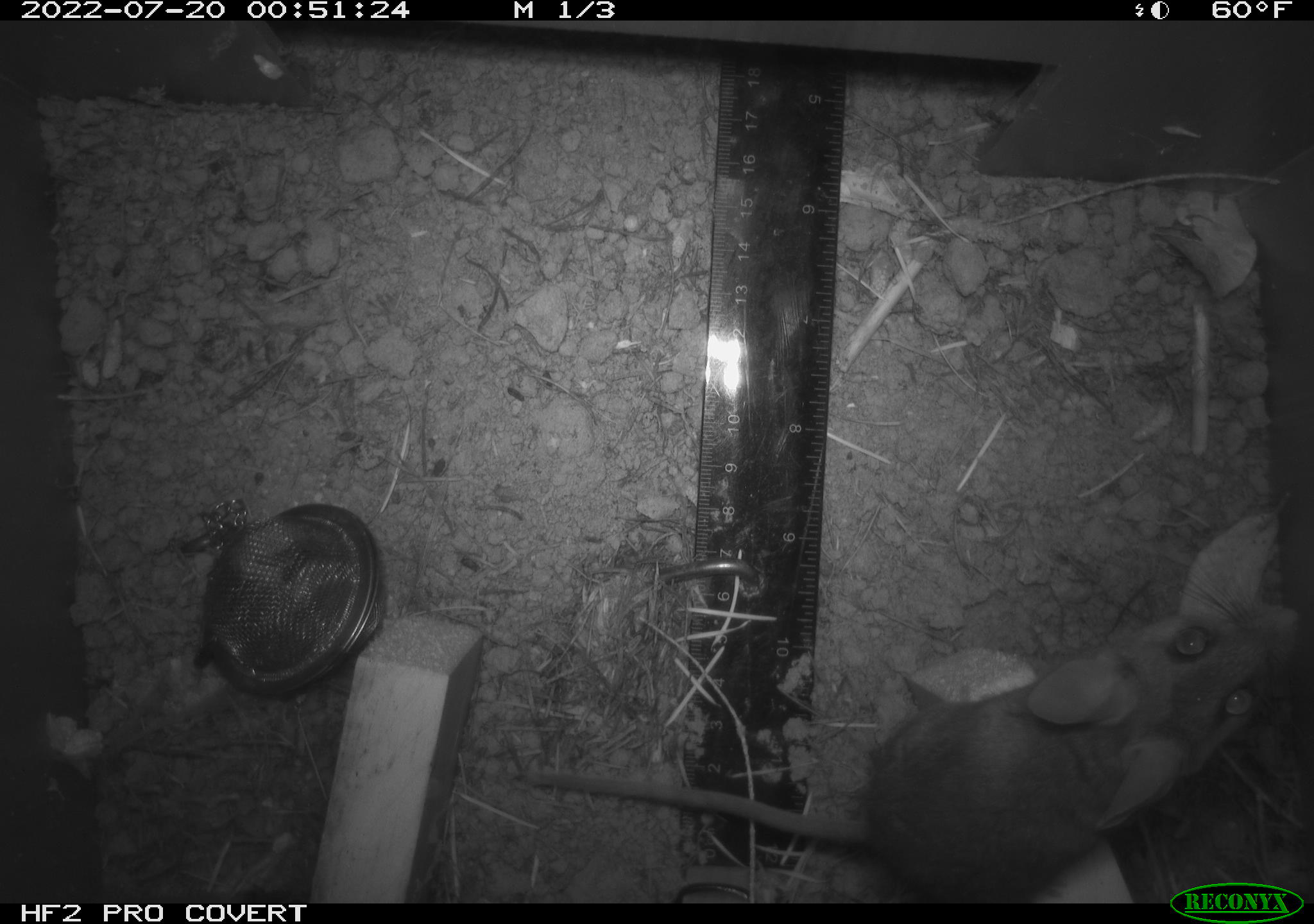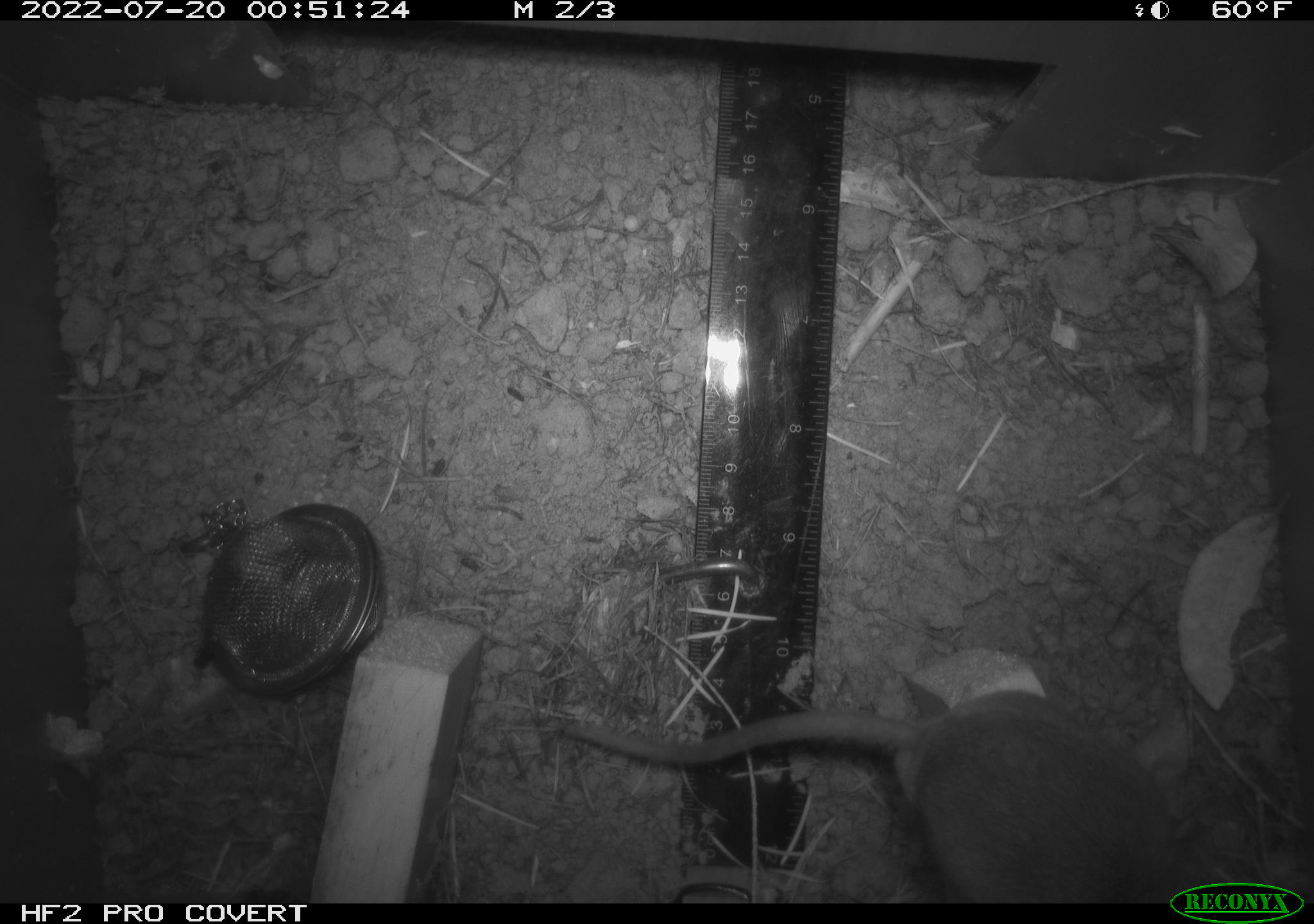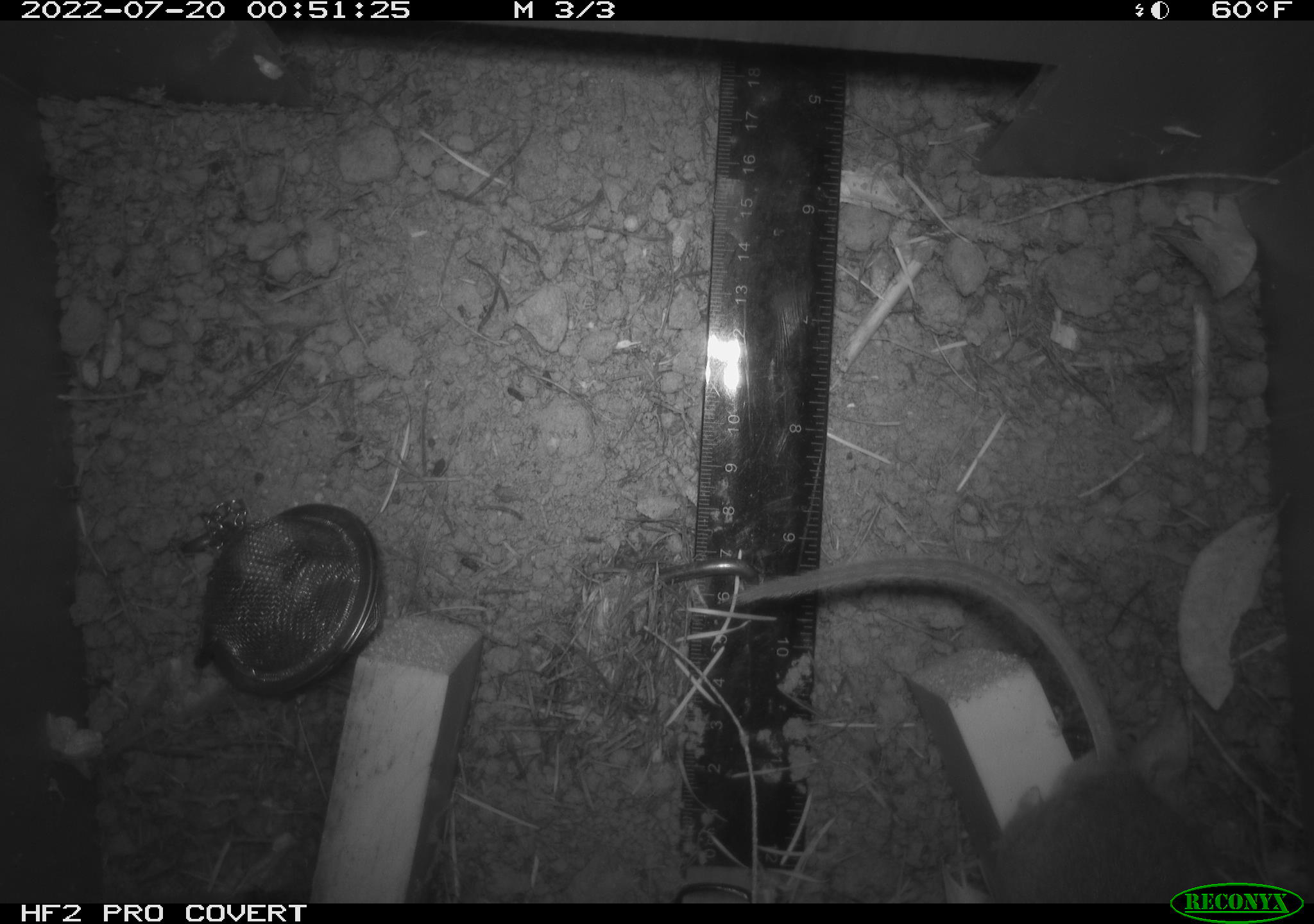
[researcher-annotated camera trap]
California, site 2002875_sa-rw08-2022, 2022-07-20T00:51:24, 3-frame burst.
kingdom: Animalia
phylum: Chordata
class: Mammalia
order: Rodentia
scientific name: Rodentia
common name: mouse species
Mouse species (Rodentia).